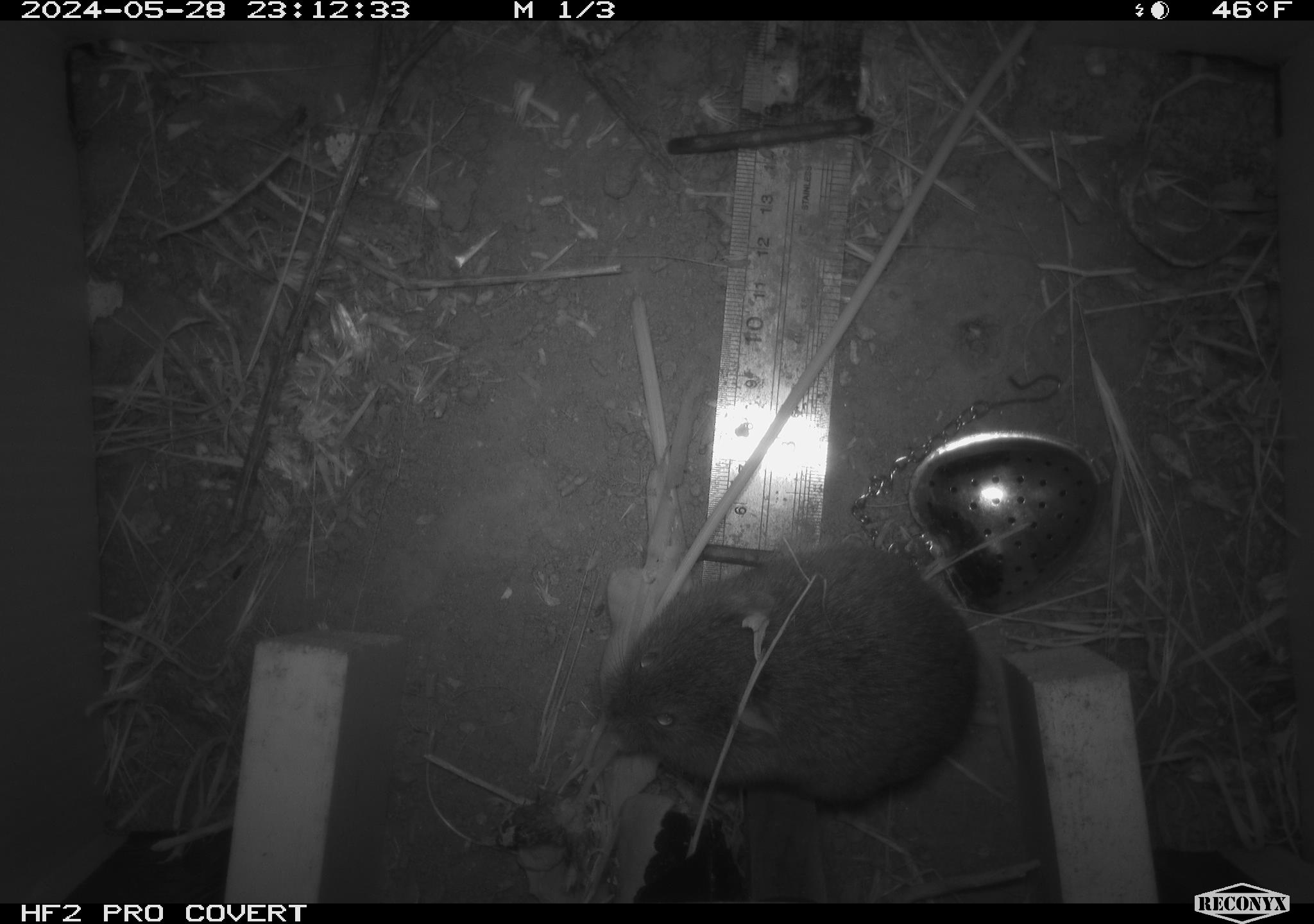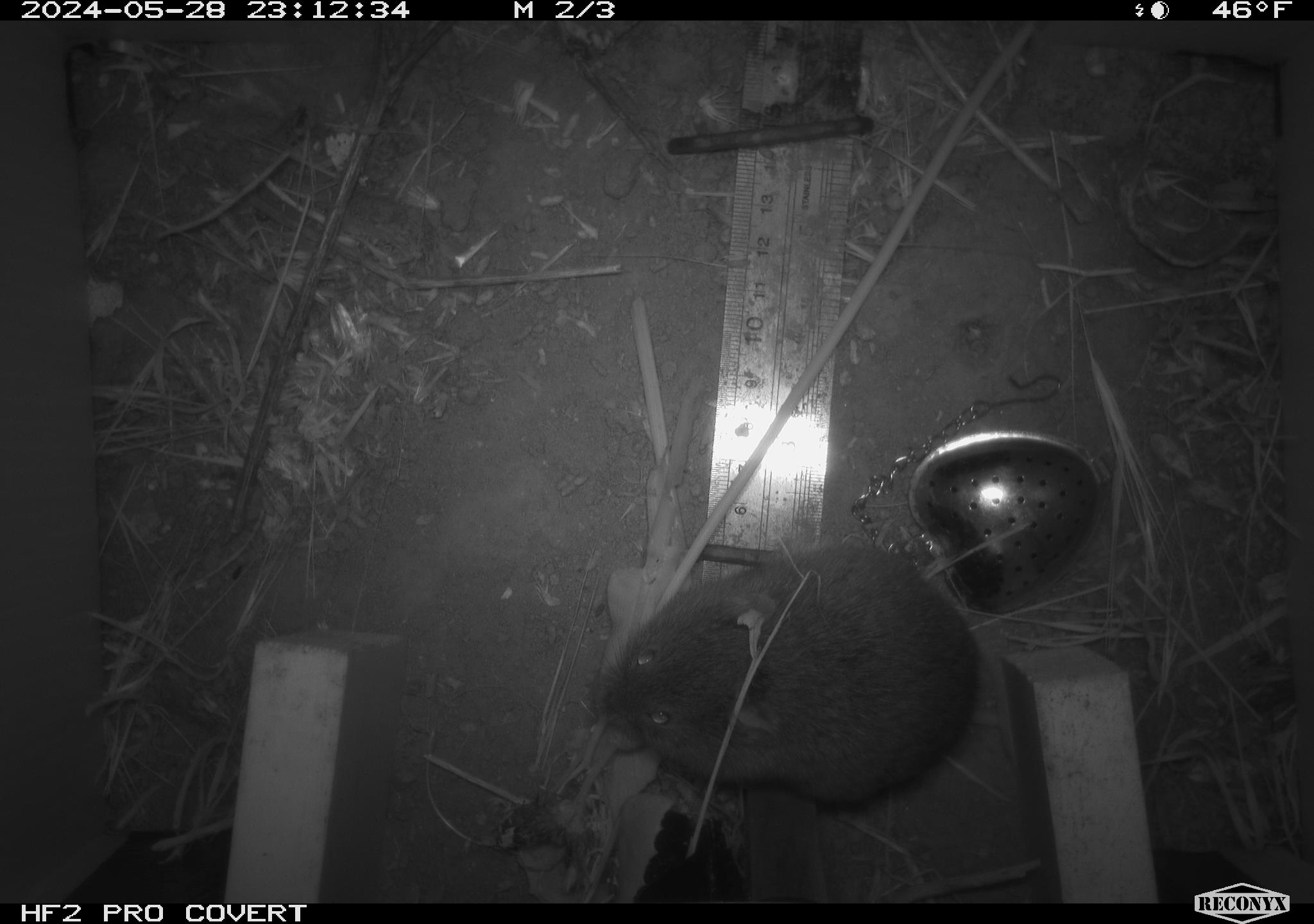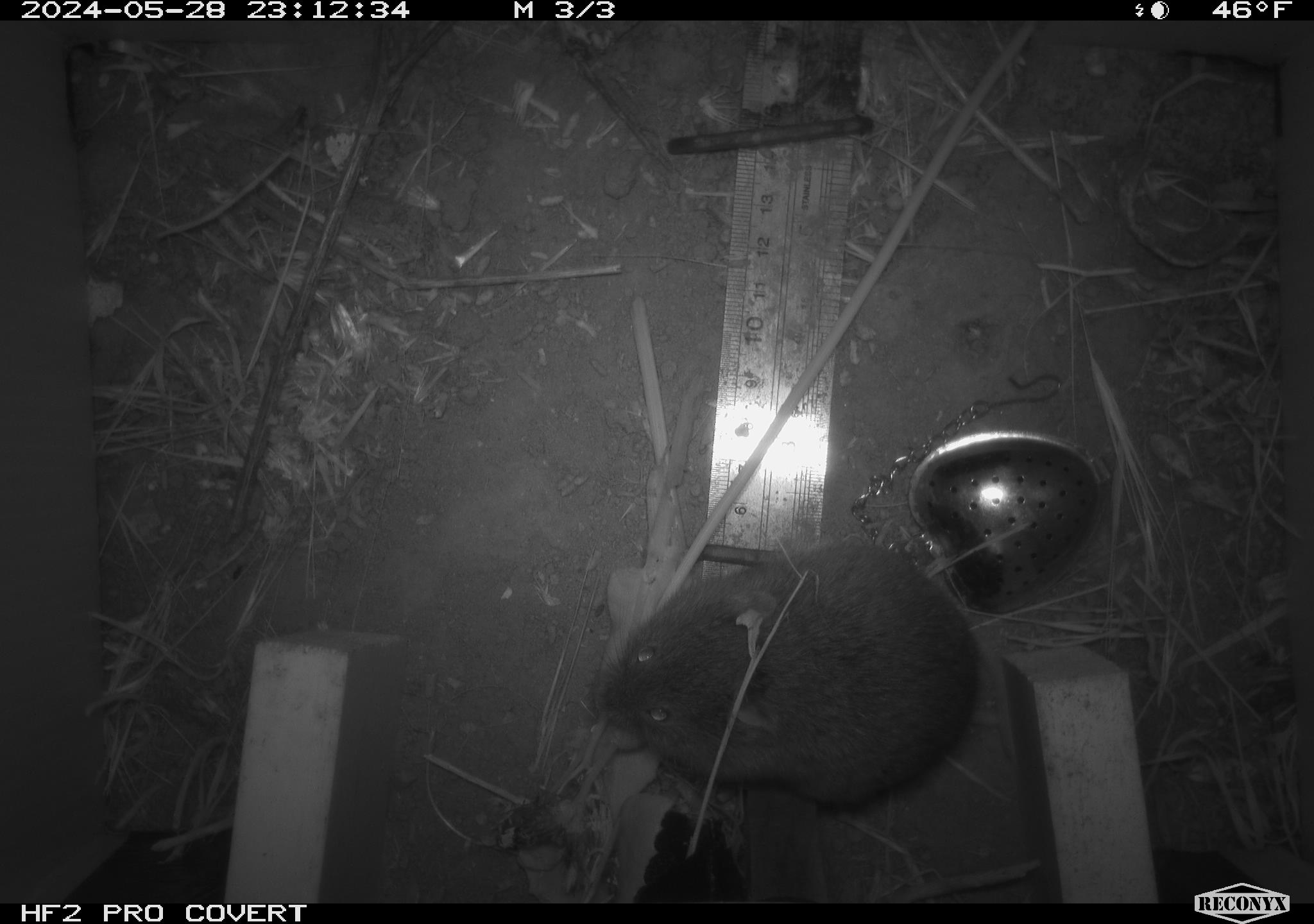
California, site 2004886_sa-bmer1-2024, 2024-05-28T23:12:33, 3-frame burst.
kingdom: Animalia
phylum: Chordata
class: Mammalia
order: Rodentia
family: Cricetidae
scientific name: Arvicolinae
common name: voles, lemmings, and muskrats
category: arvicolinae subfamily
Arvicolinae subfamily (voles, lemmings, and muskrats) (Arvicolinae).